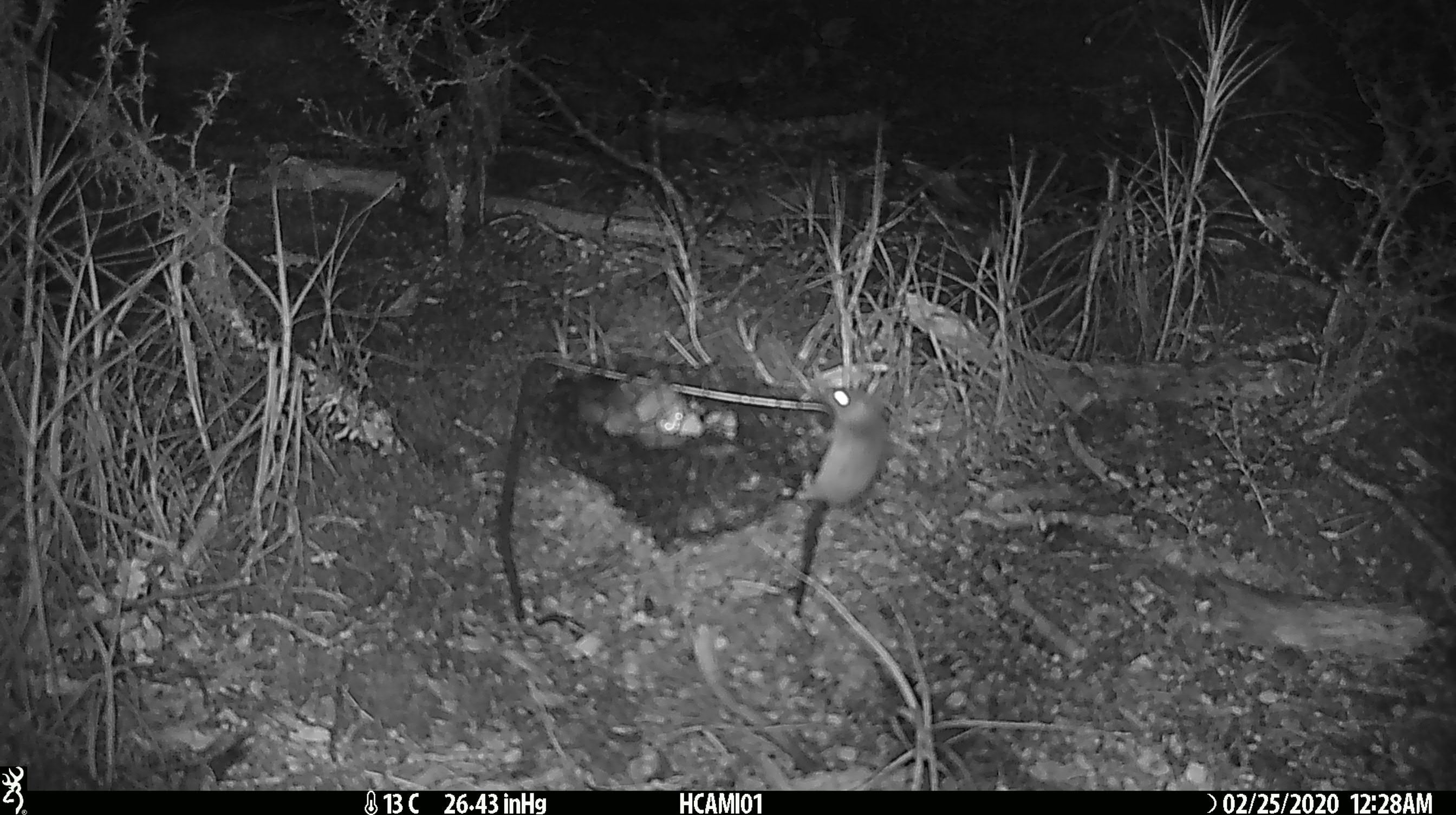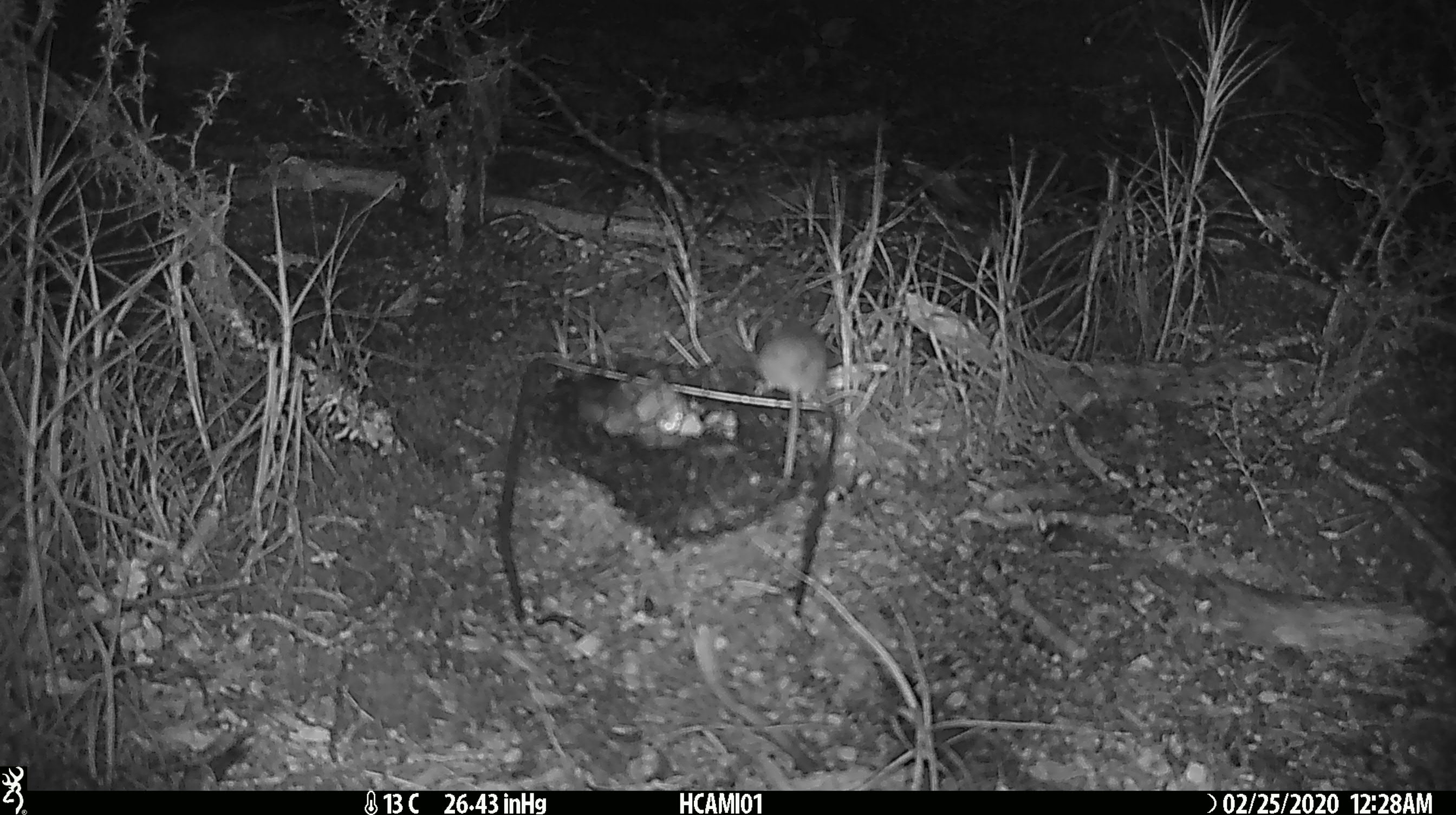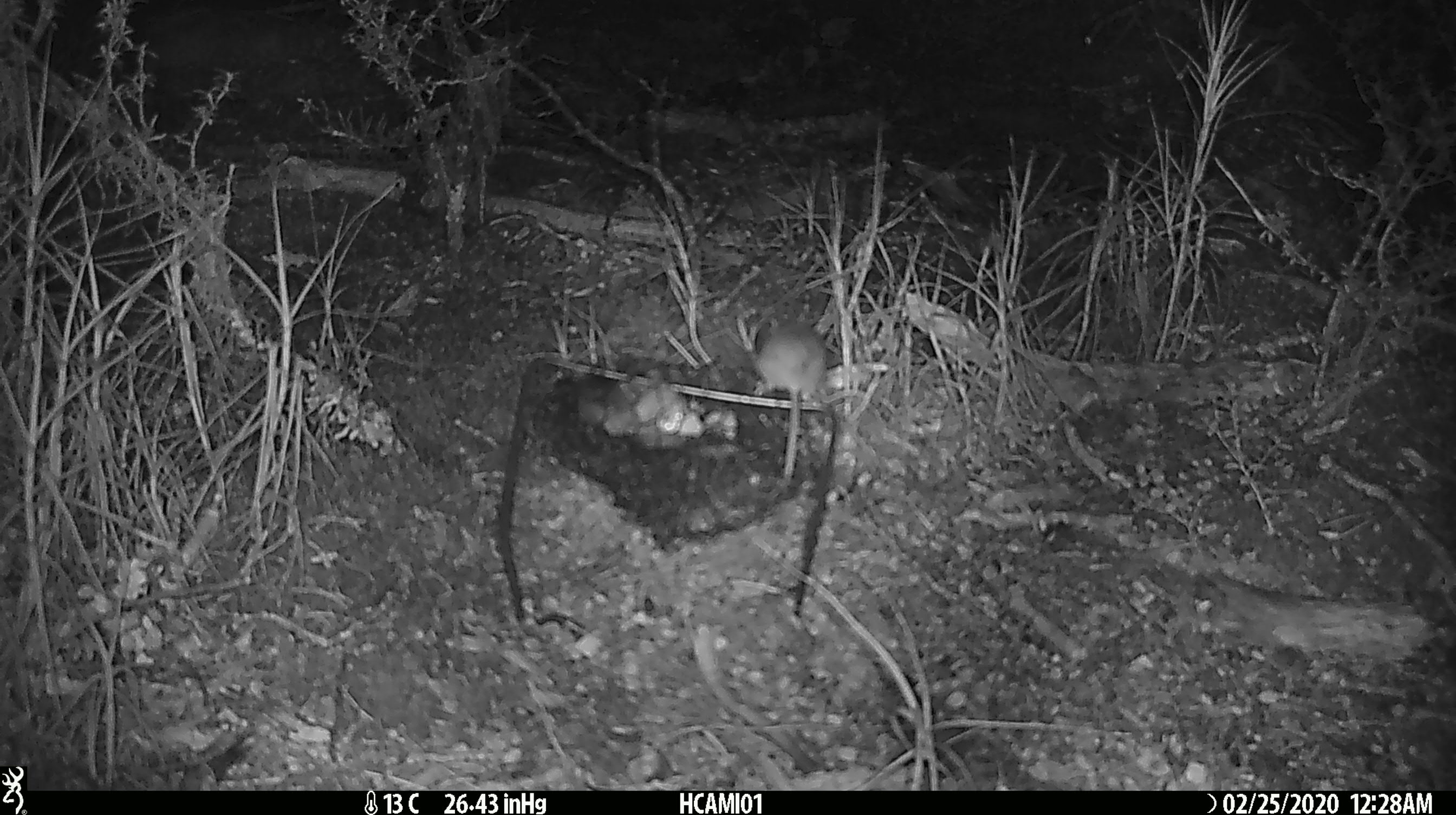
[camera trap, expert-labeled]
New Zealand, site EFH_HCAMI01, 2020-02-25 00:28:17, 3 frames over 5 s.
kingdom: Animalia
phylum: Chordata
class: Mammalia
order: Rodentia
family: Muridae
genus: Mus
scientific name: Mus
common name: mouse